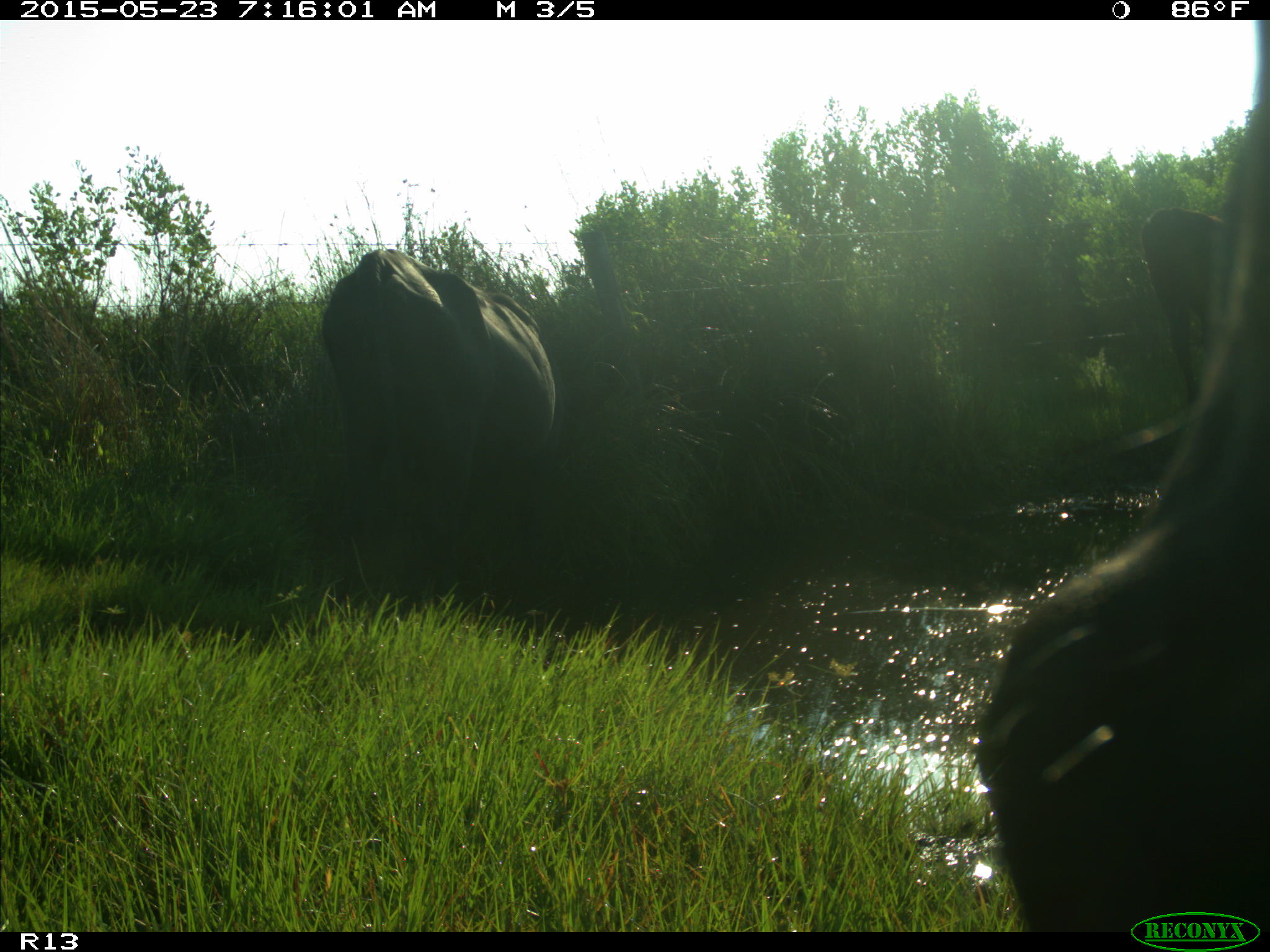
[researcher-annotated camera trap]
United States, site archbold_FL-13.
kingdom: Animalia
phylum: Chordata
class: Mammalia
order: Artiodactyla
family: Bovidae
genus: Bos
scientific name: Bos taurus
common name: domestic cow